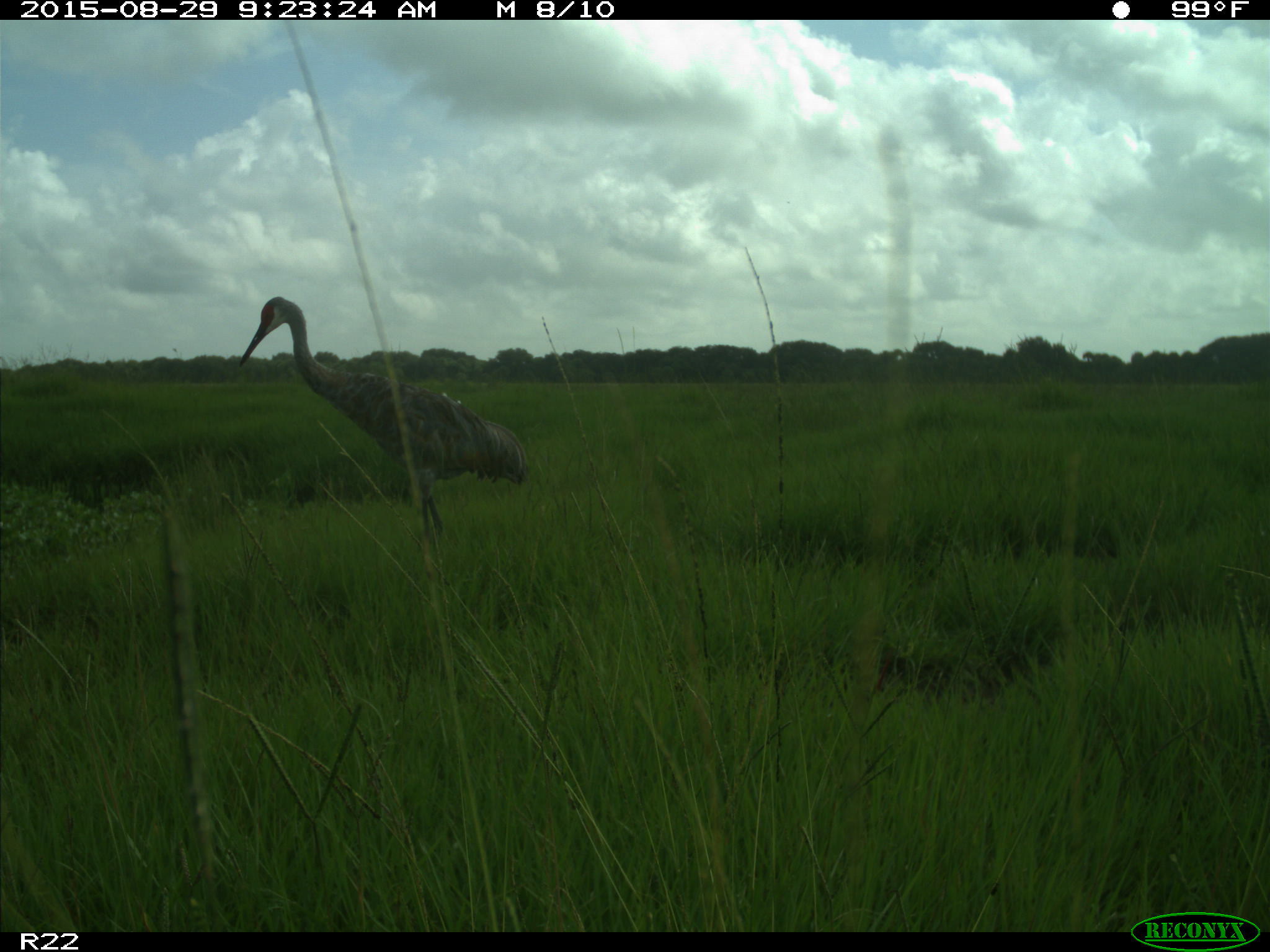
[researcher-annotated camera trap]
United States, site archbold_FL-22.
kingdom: Animalia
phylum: Chordata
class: Aves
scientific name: Aves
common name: birds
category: unidentified bird